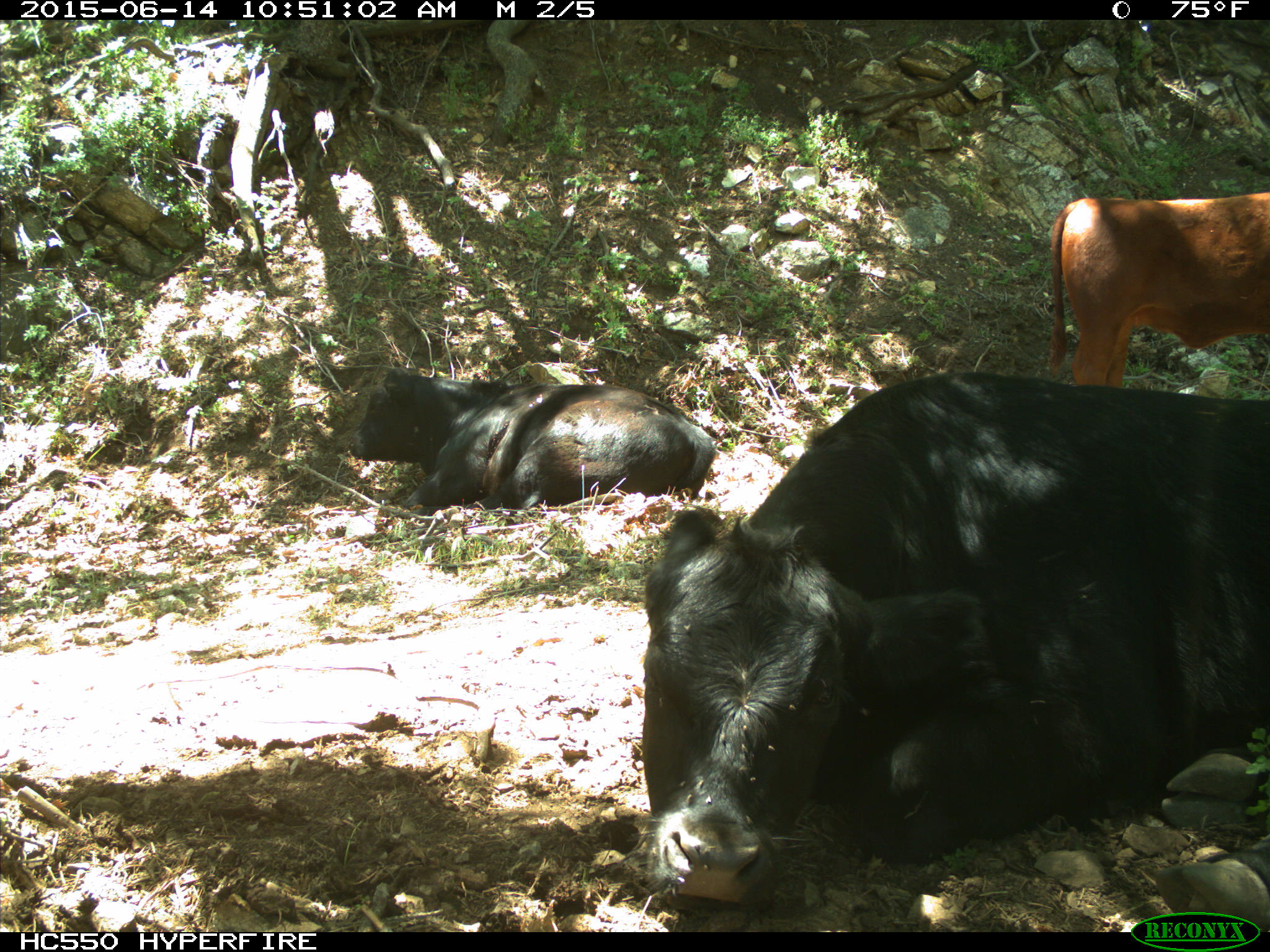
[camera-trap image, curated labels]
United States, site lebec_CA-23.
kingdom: Animalia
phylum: Chordata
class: Mammalia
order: Artiodactyla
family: Bovidae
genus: Bos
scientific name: Bos taurus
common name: domestic cow